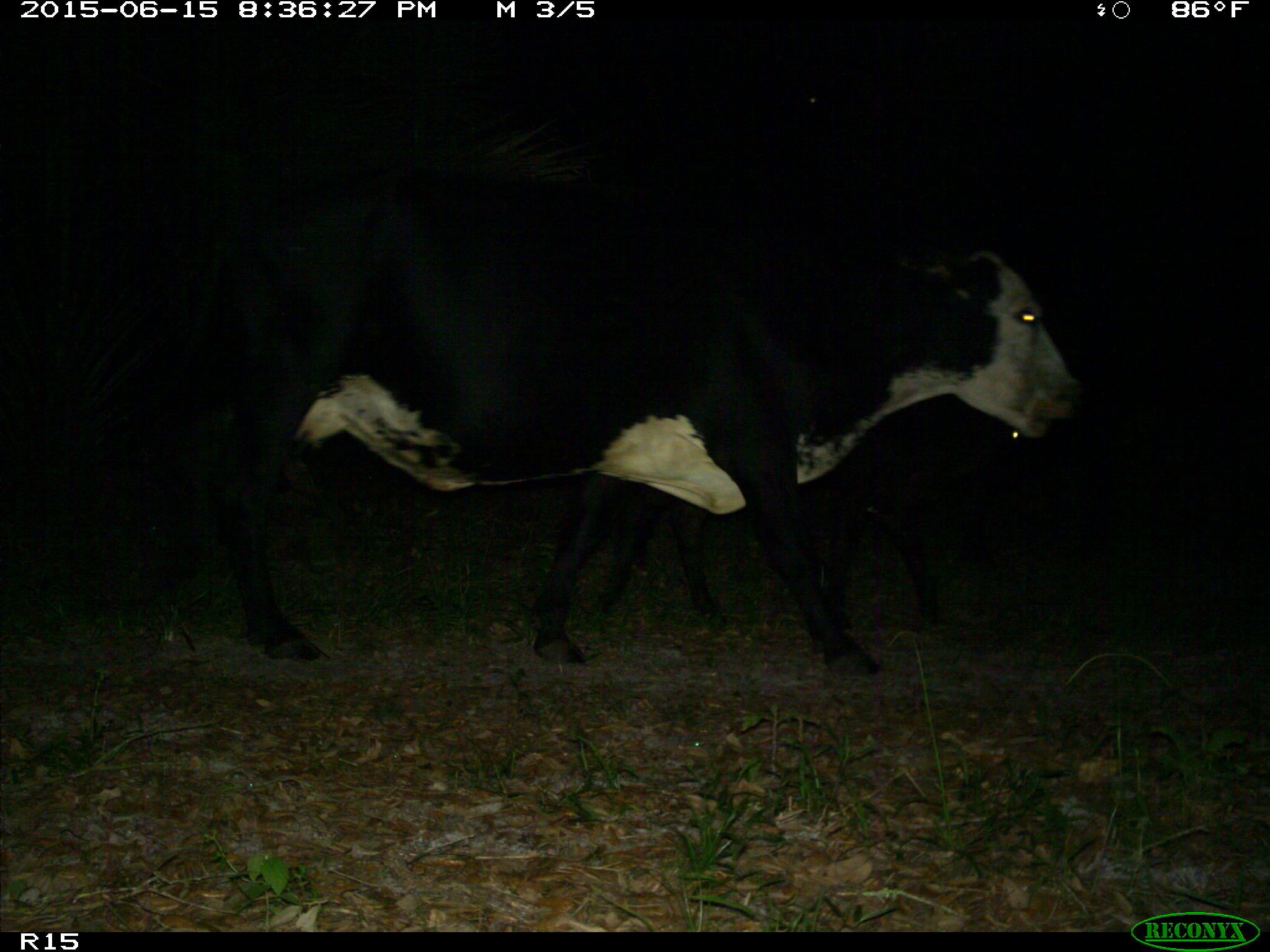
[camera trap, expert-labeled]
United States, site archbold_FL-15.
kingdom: Animalia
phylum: Chordata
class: Mammalia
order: Artiodactyla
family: Bovidae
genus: Bos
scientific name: Bos taurus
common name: domestic cow